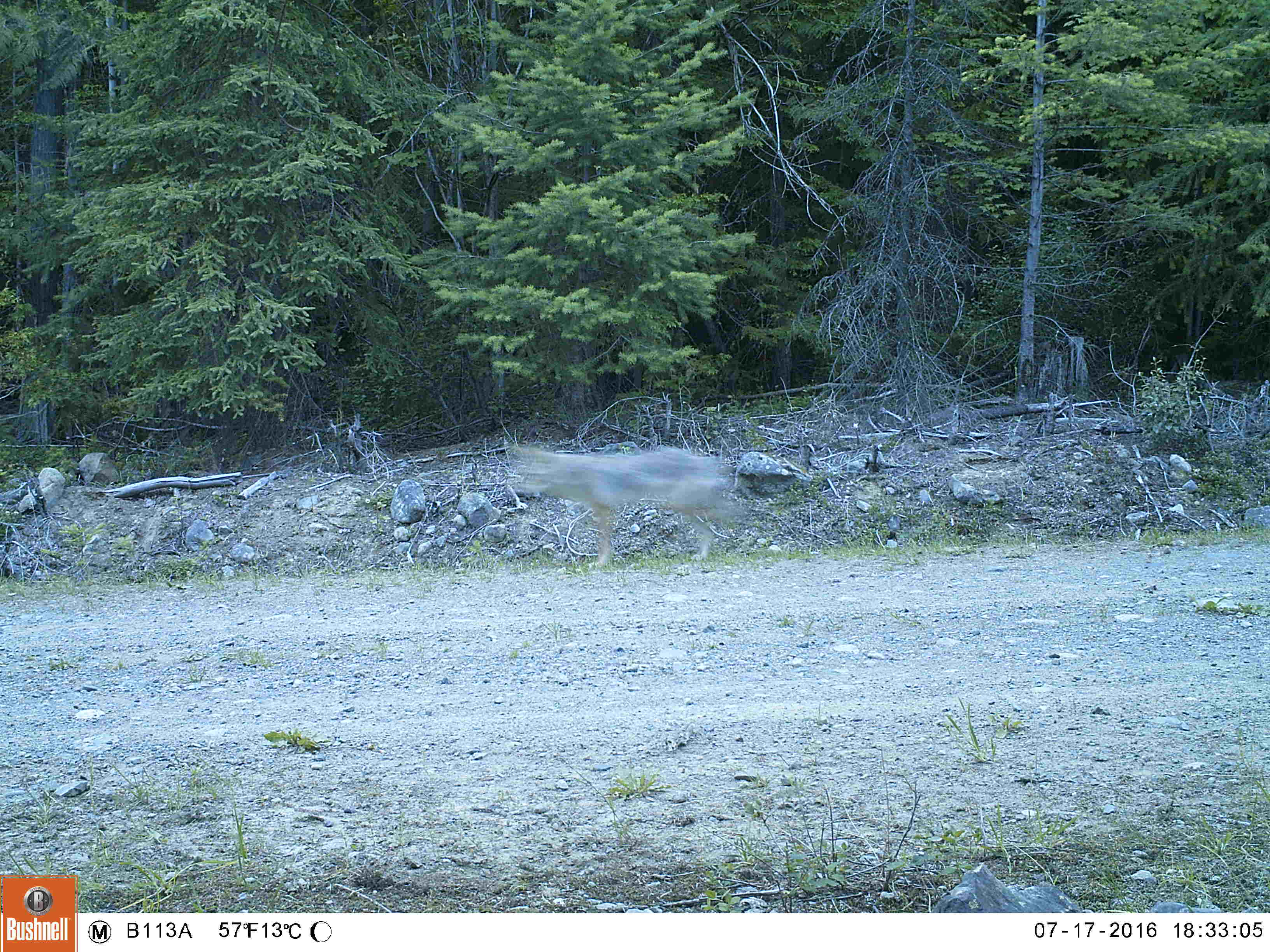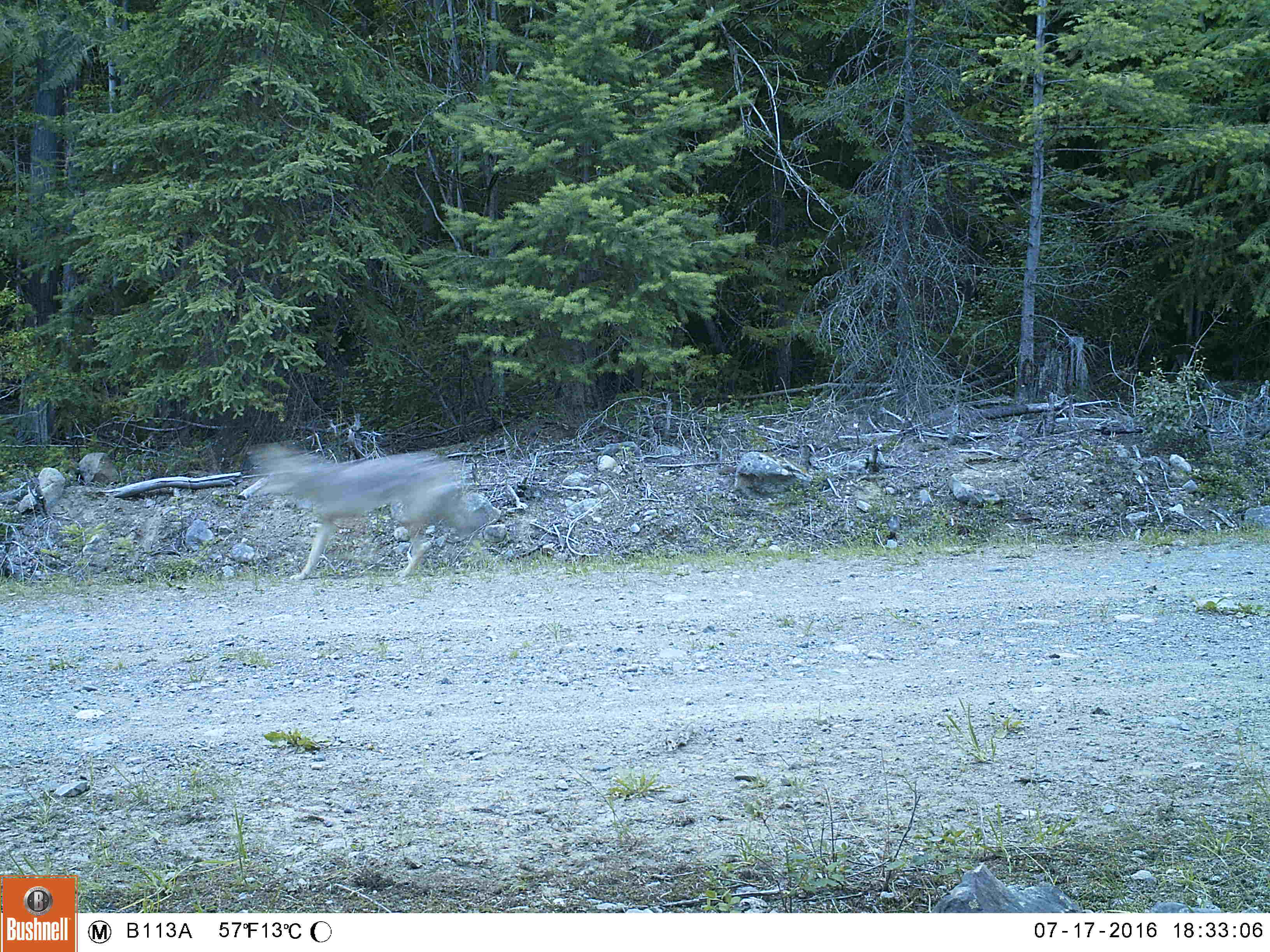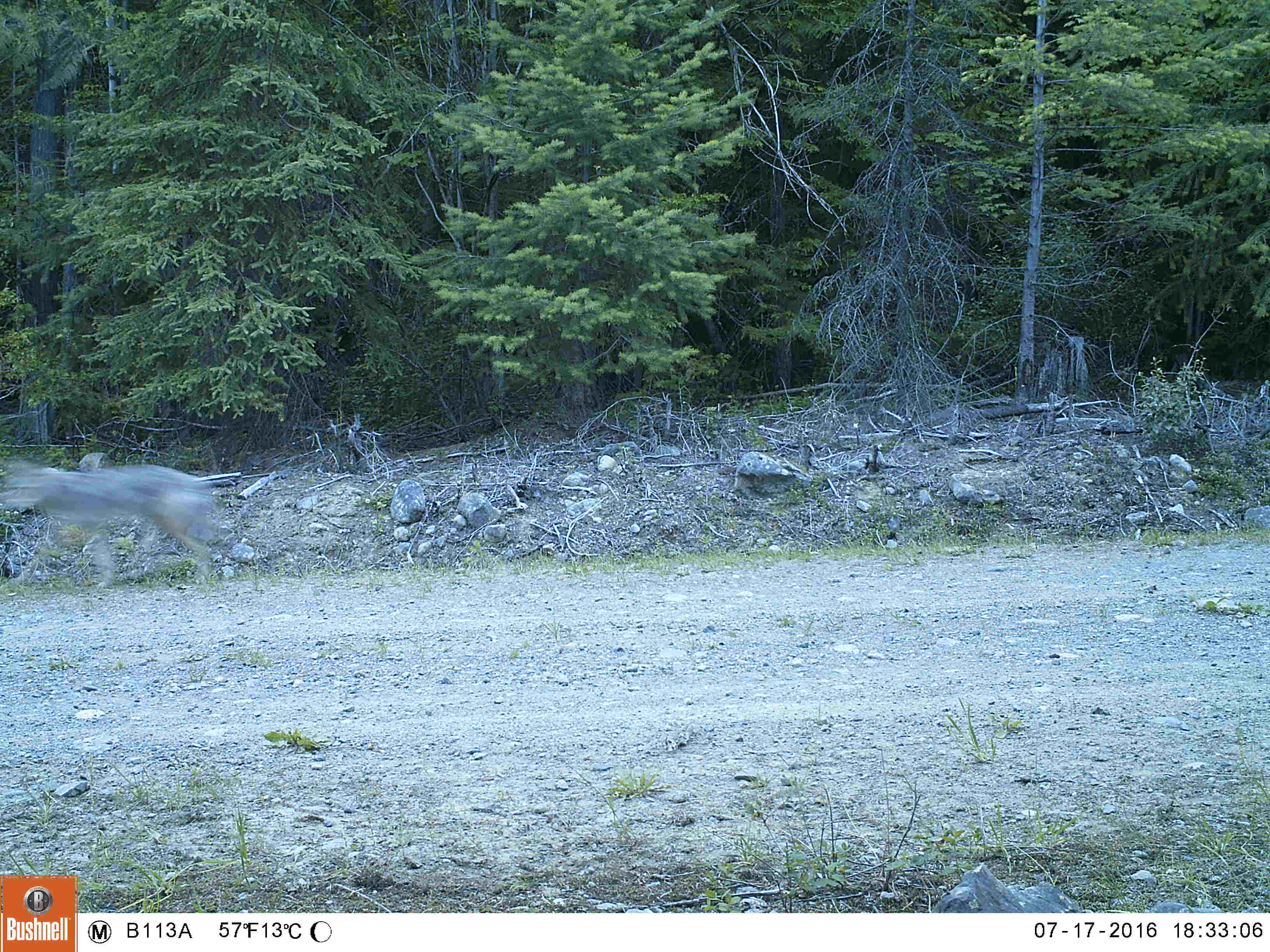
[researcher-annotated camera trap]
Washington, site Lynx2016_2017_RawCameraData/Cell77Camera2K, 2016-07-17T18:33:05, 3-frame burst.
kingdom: Animalia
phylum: Chordata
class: Mammalia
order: Carnivora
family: Canidae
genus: Canis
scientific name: Canis latrans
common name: coyote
Canis latrans (coyote). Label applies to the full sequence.